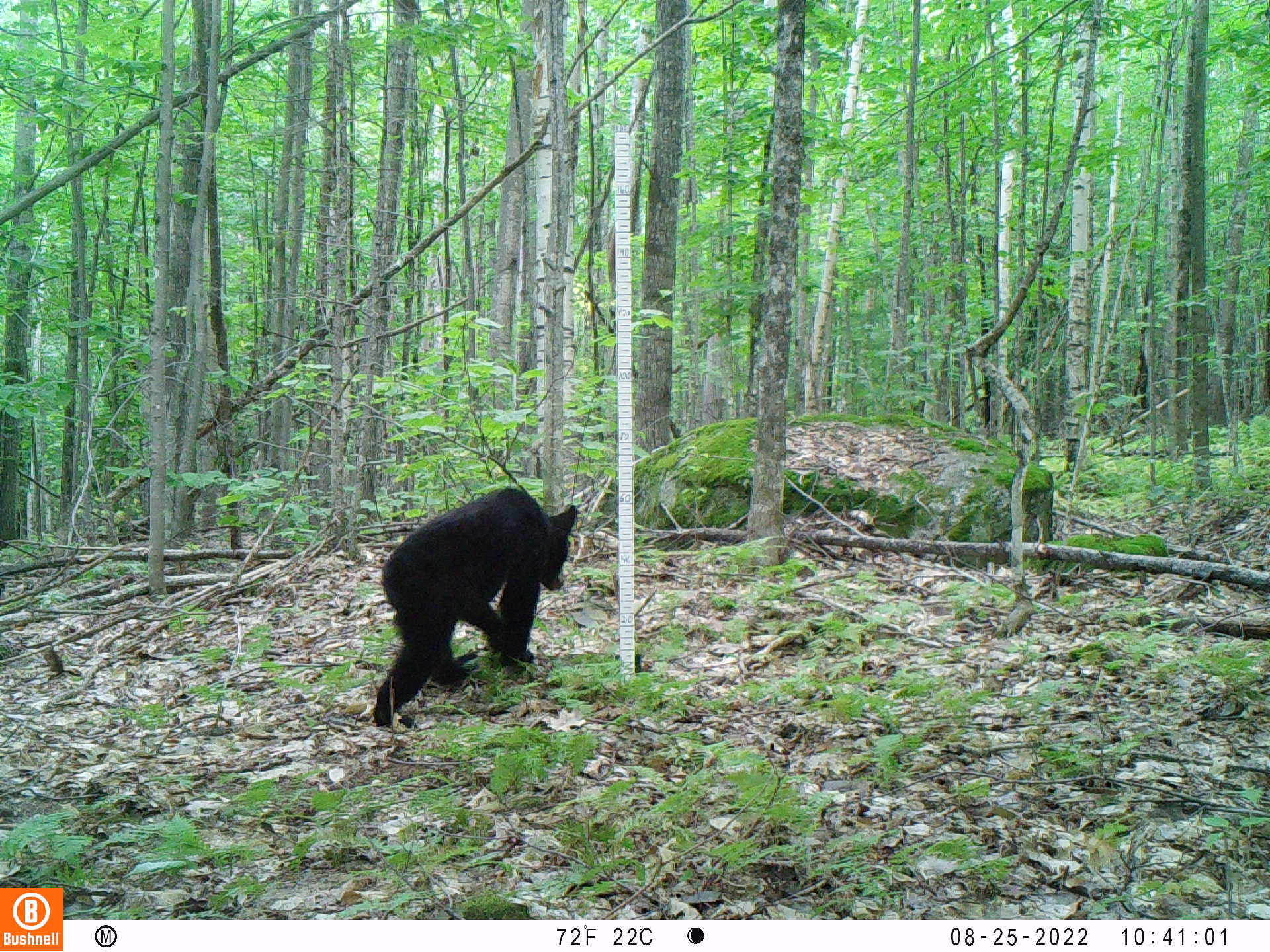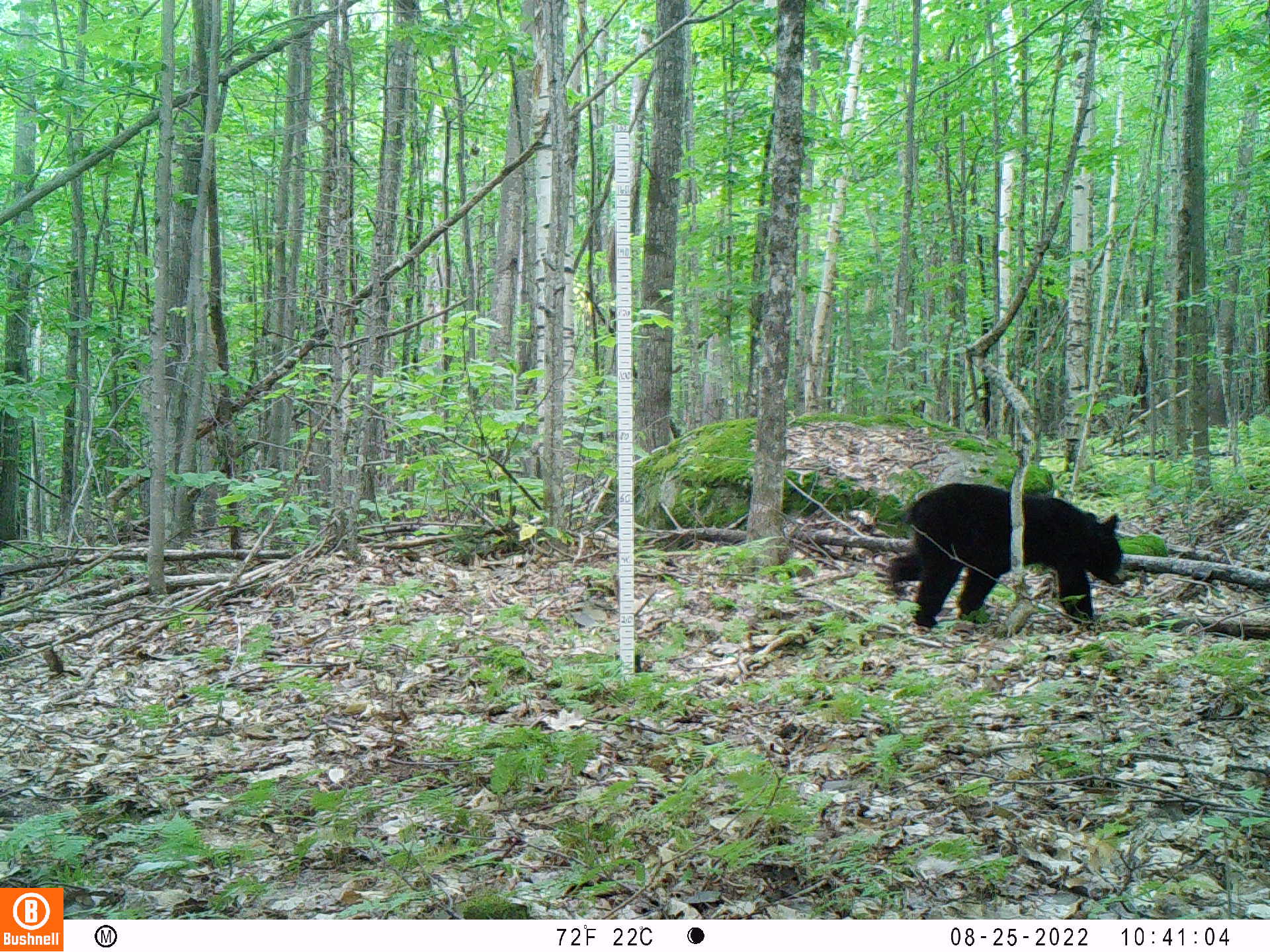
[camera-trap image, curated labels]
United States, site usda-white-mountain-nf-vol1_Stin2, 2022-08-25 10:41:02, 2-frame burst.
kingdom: Animalia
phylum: Chordata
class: Mammalia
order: Carnivora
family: Ursidae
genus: Ursus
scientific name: Ursus americanus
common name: black bear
Black bear (Ursus americanus).